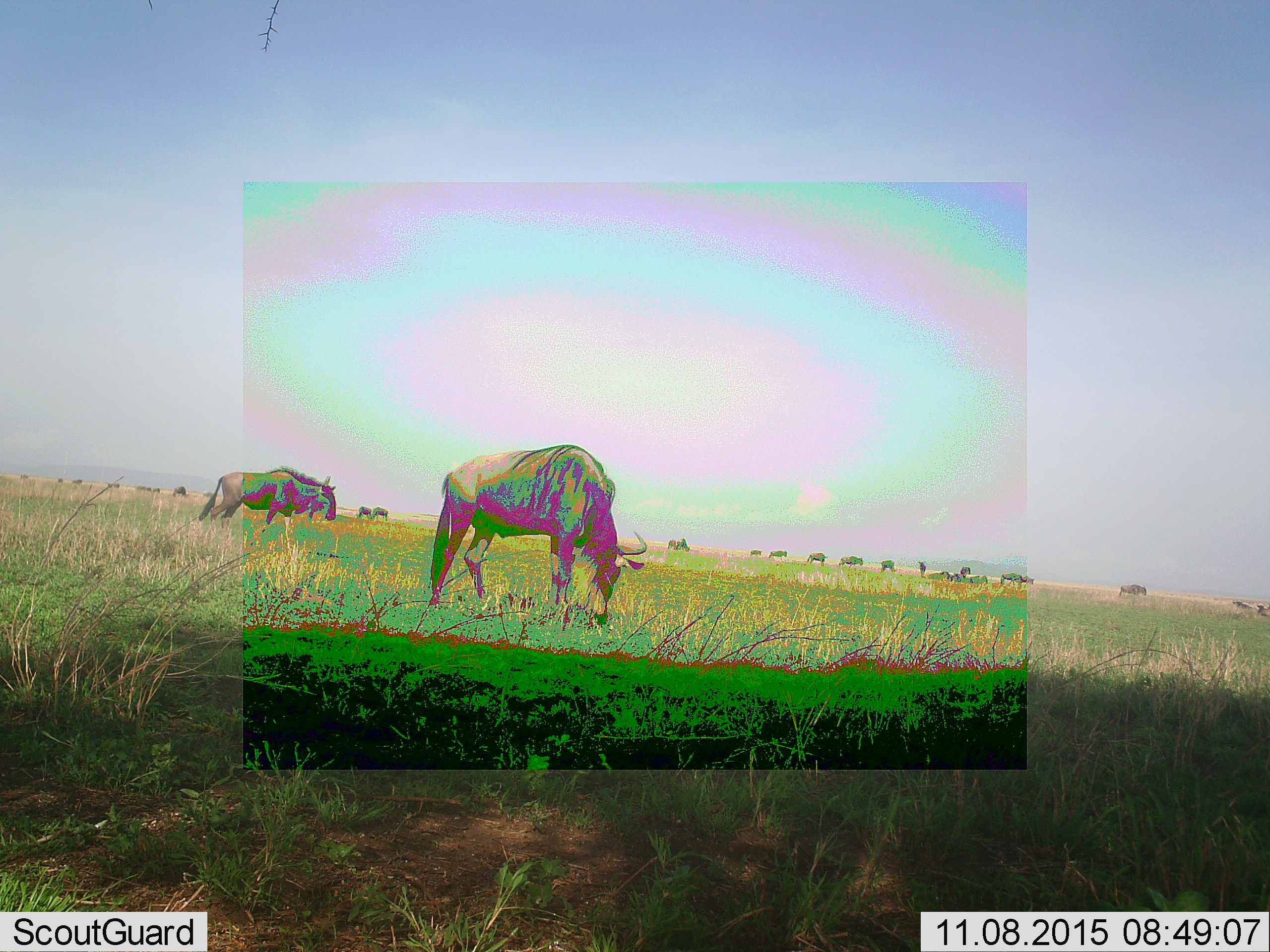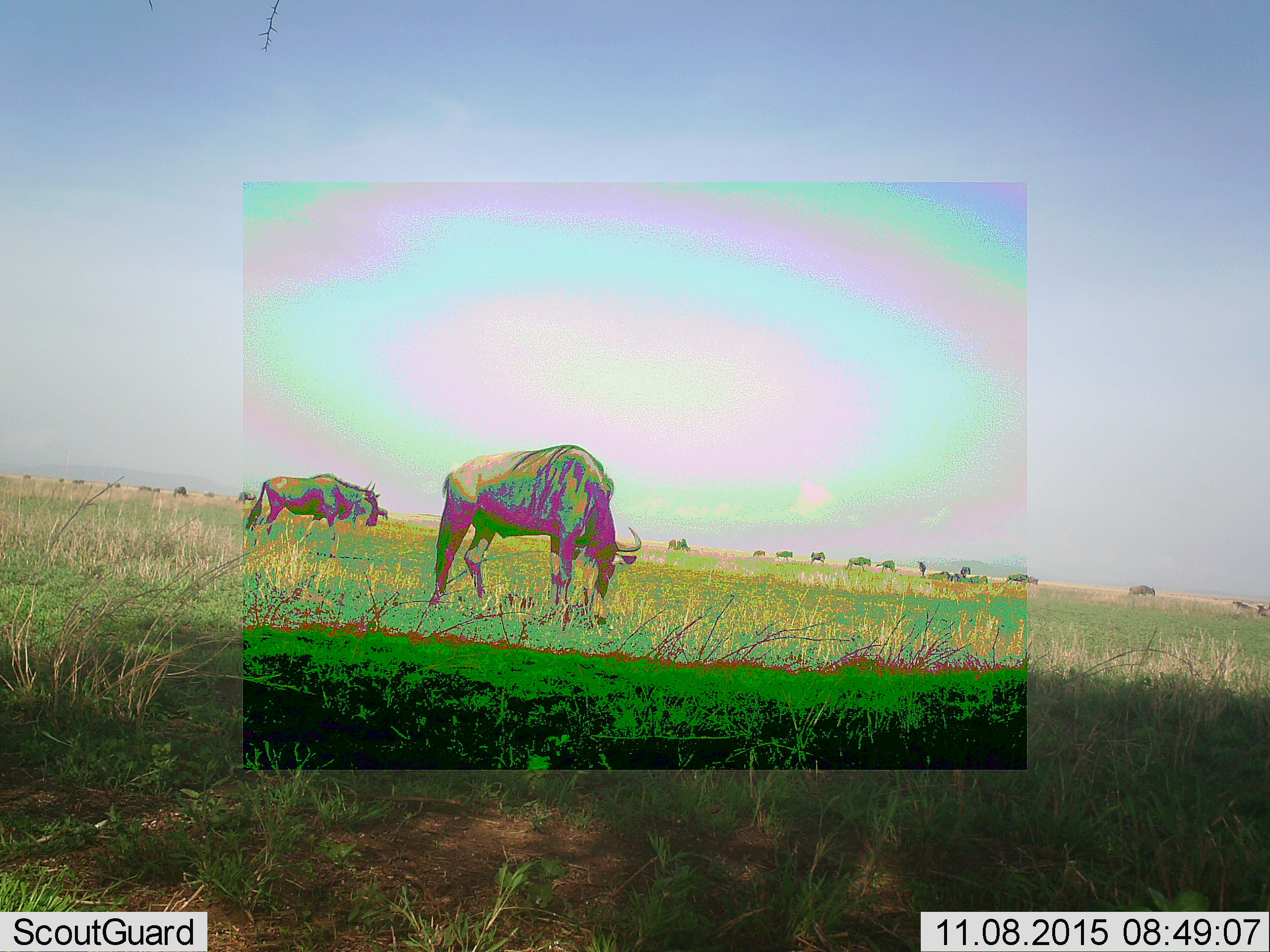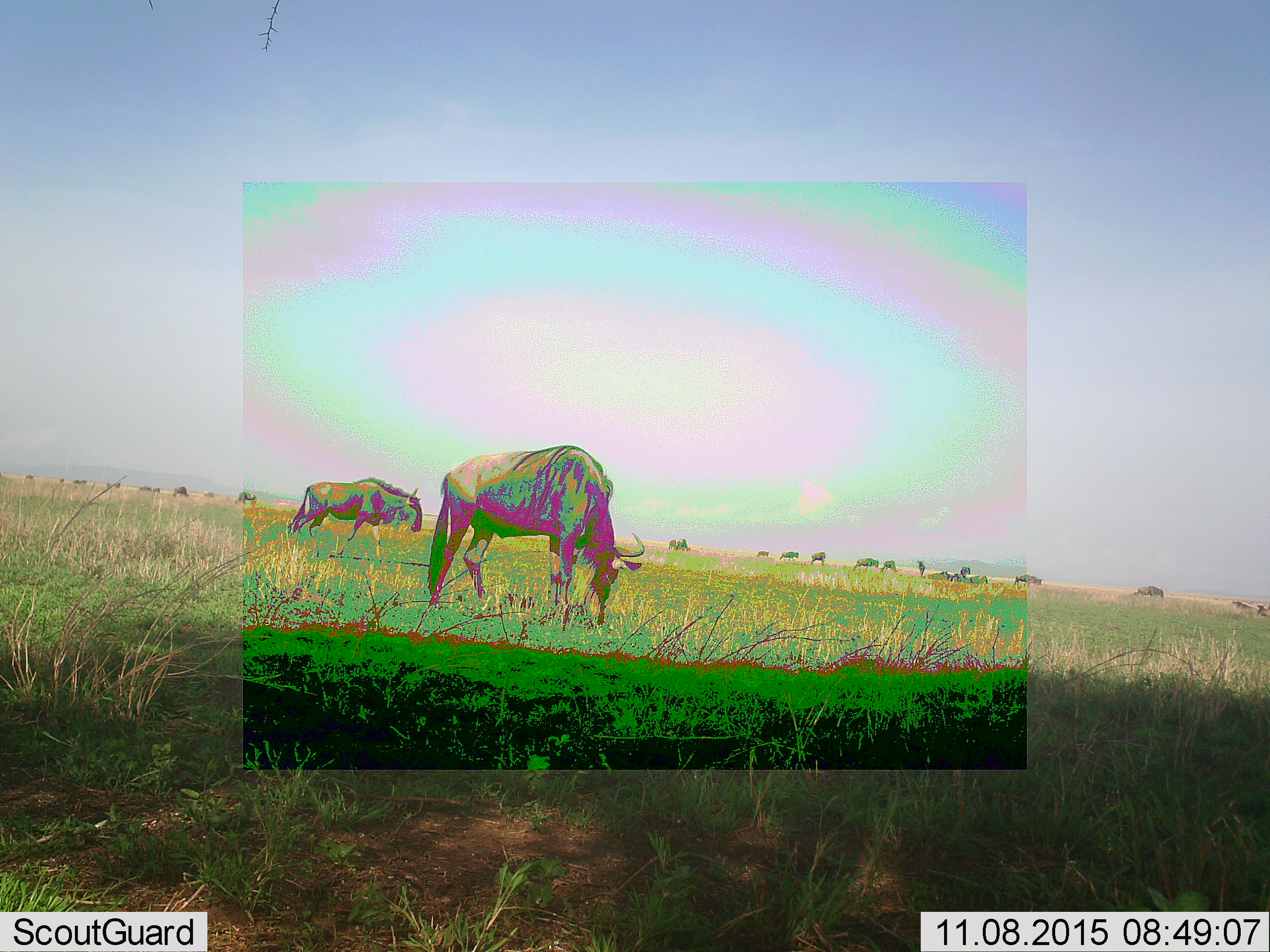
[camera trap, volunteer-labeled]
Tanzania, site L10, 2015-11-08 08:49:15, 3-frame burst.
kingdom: Animalia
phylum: Chordata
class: Mammalia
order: Artiodactyla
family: Bovidae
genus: Connochaetes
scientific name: Connochaetes taurinus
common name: blue wildebeest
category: wildebeest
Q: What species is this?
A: Wildebeest (blue wildebeest) (Connochaetes taurinus).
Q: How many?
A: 11-50.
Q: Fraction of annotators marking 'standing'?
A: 56%.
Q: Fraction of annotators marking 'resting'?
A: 44%.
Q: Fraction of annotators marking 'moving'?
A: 67%.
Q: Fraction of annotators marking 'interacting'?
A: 11%.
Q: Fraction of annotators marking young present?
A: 11%.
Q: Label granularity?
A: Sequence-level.